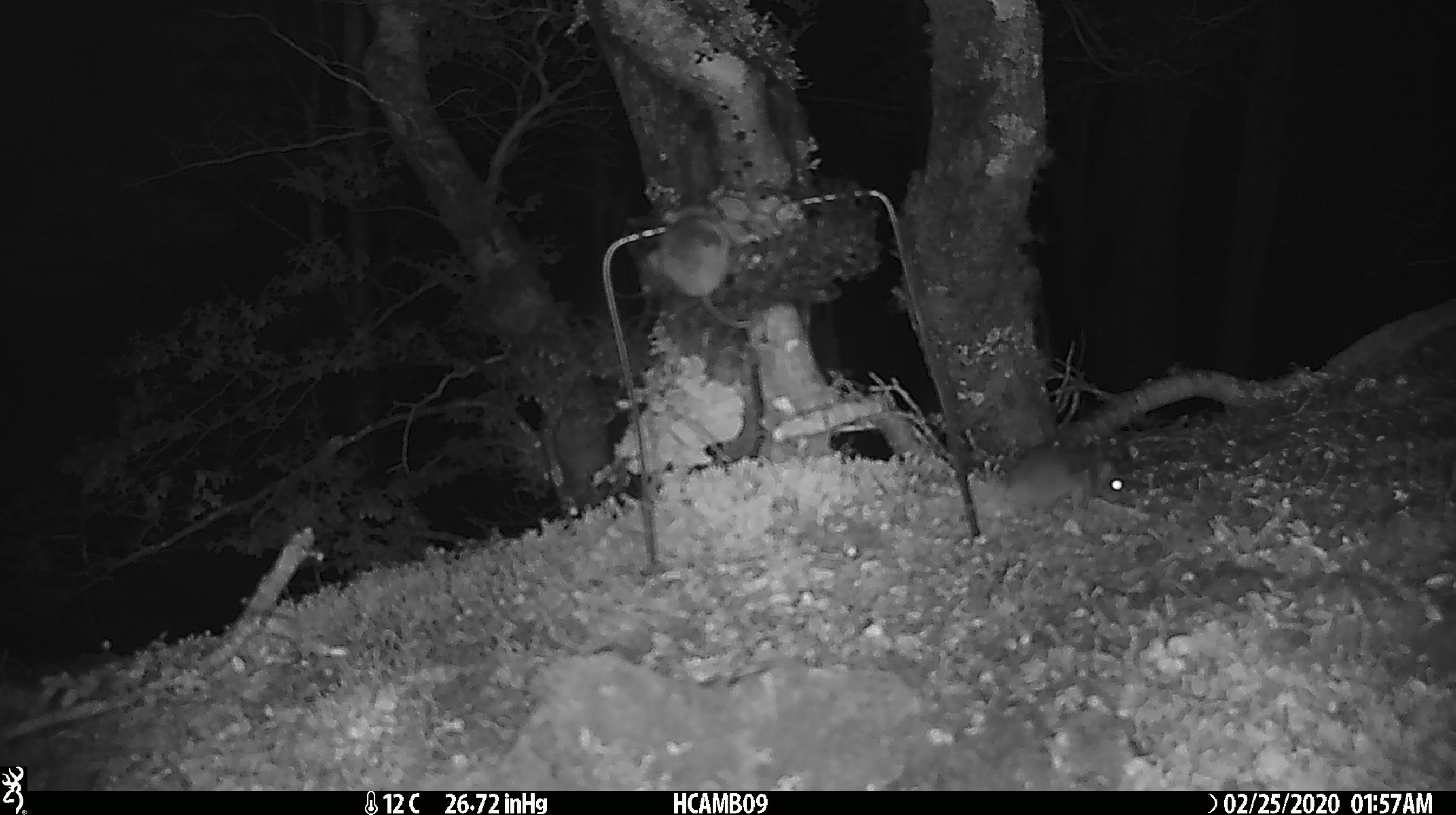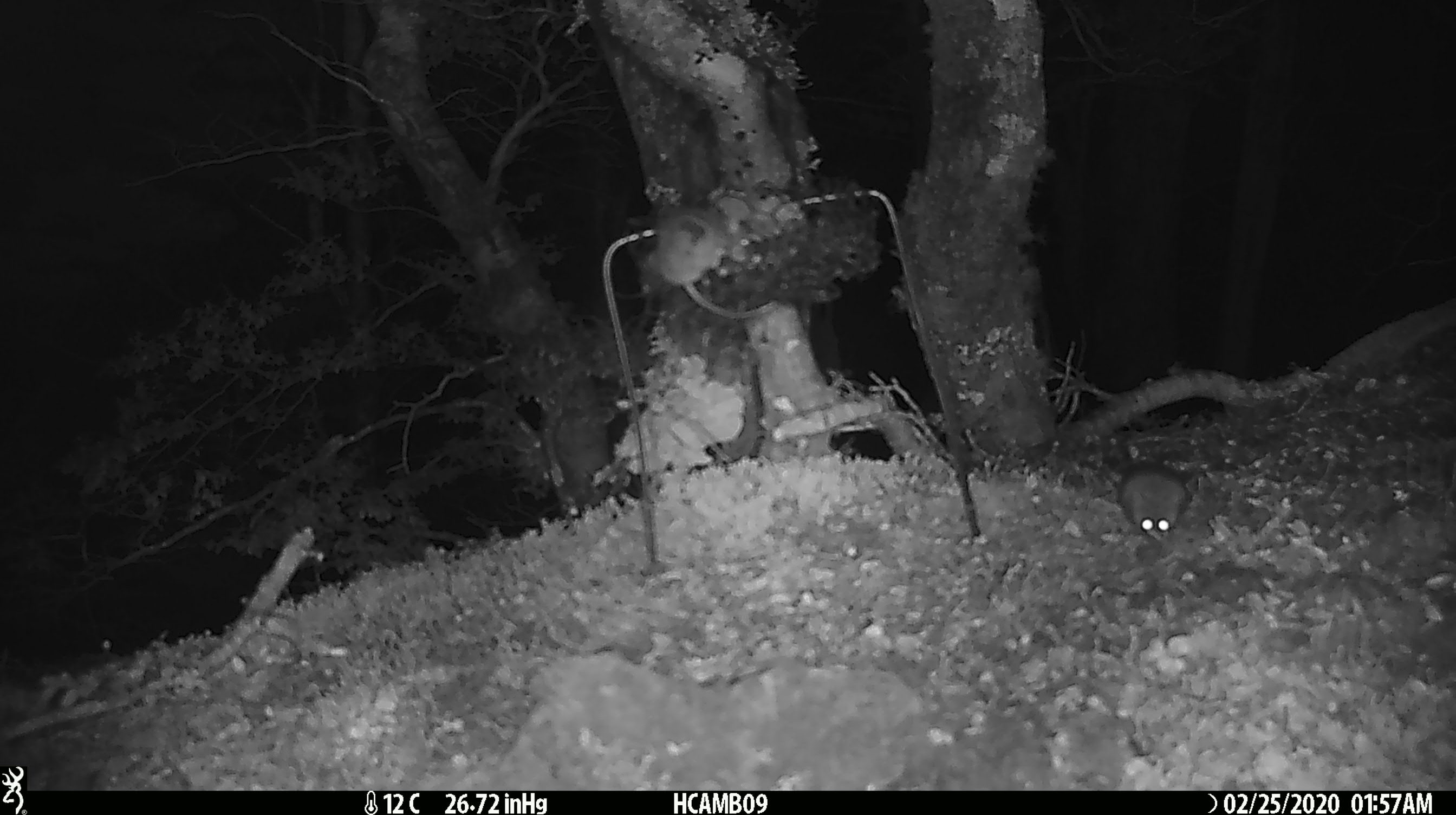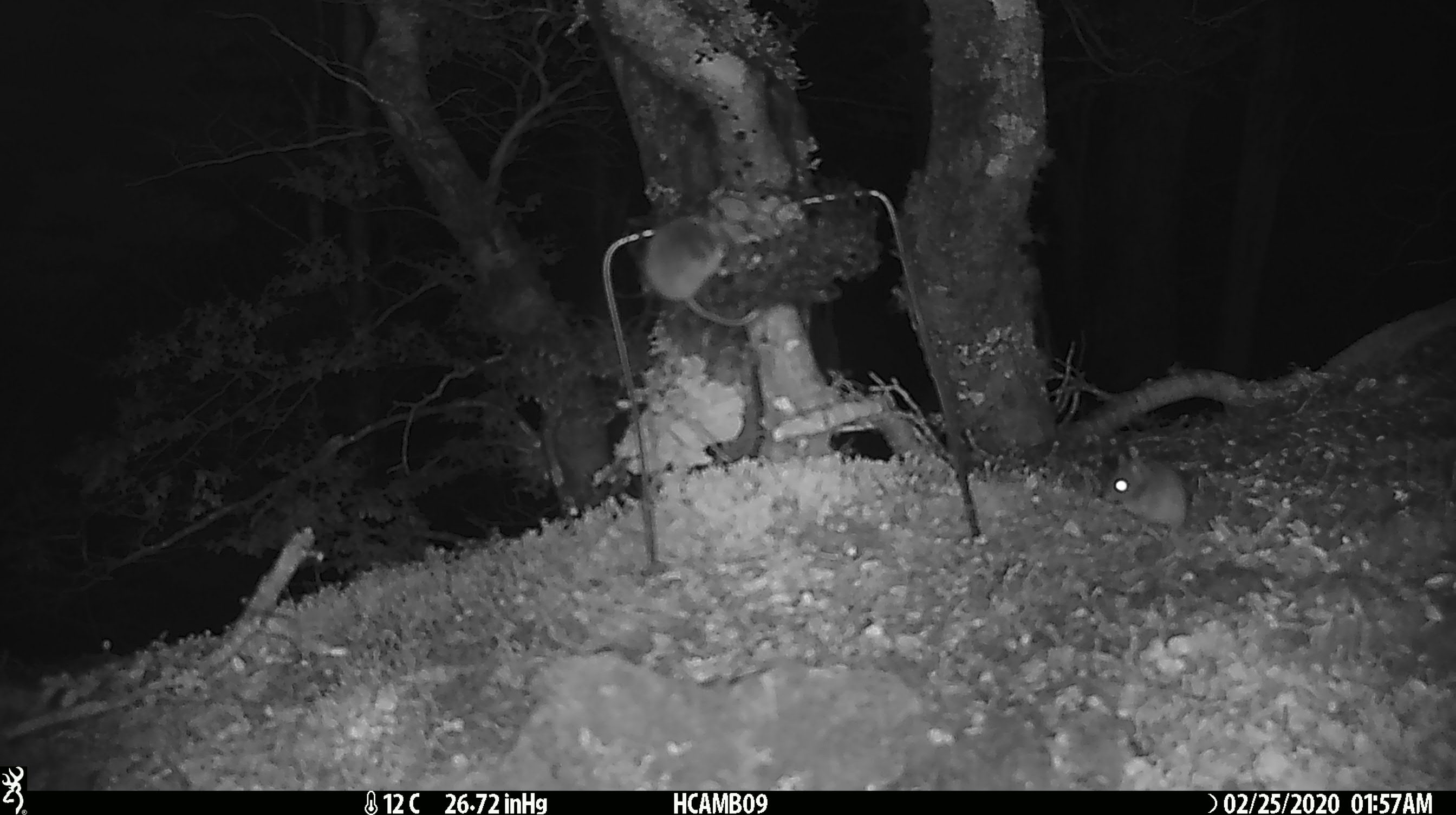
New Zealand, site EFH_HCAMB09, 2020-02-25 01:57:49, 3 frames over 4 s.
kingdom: Animalia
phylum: Chordata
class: Mammalia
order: Rodentia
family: Muridae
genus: Mus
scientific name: Mus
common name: mouse